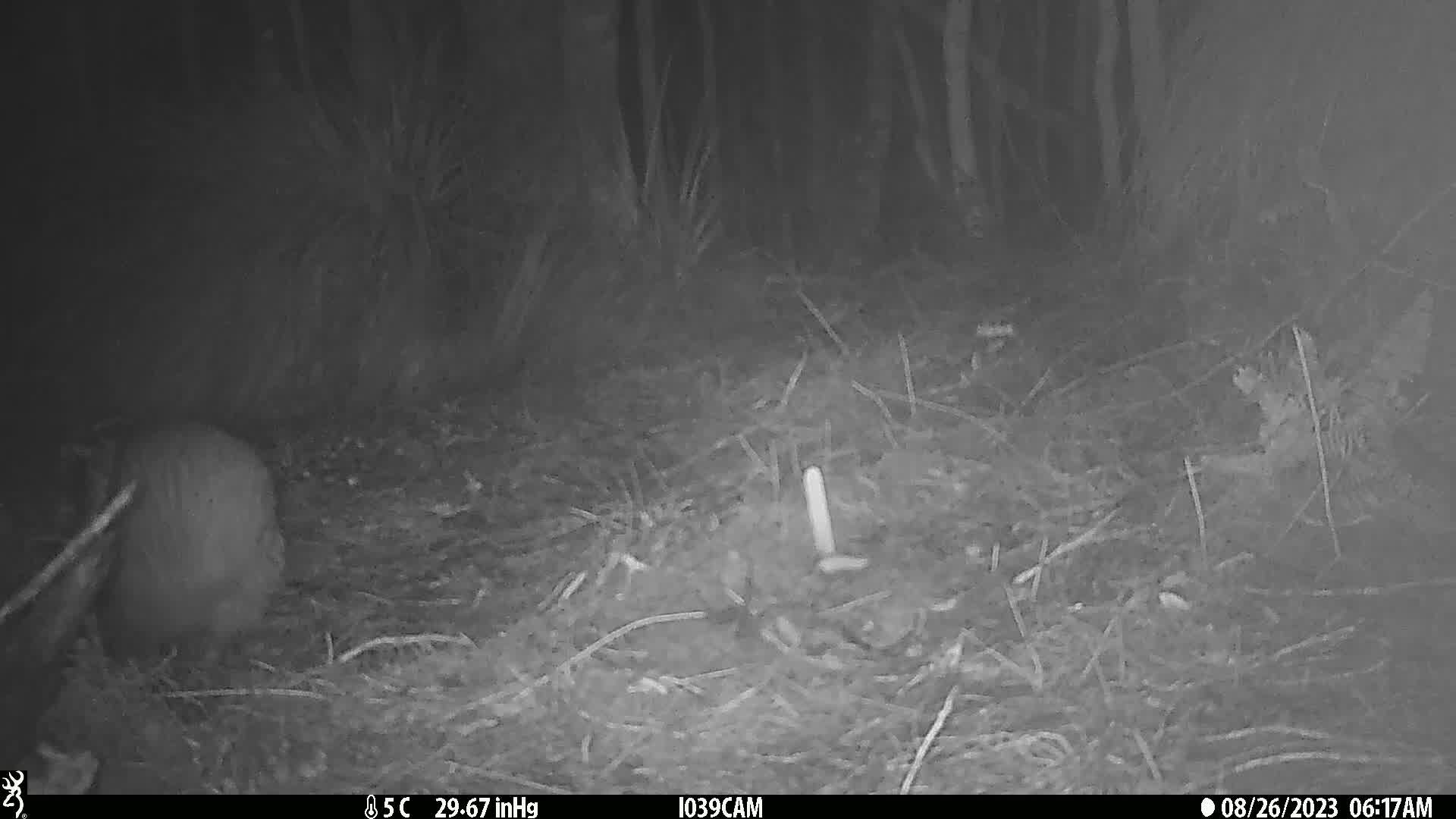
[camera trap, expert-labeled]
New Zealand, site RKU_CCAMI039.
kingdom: Animalia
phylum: Chordata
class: Aves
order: Apterygiformes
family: Apterygidae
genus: Apteryx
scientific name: Apteryx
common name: kiwi